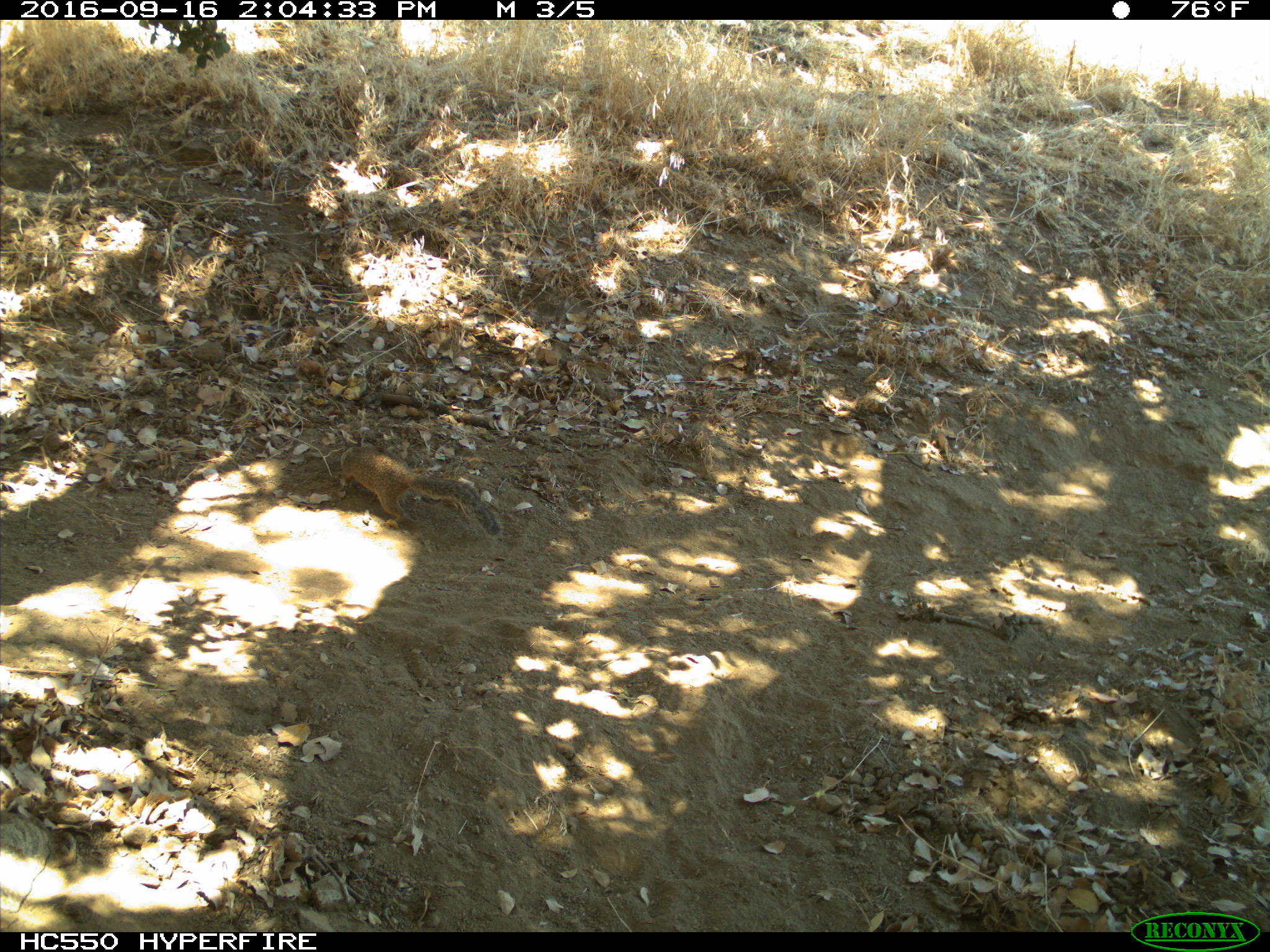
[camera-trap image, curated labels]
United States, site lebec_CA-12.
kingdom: Animalia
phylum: Chordata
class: Mammalia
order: Rodentia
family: Sciuridae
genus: Otospermophilus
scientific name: Otospermophilus beecheyi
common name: california ground squirrel